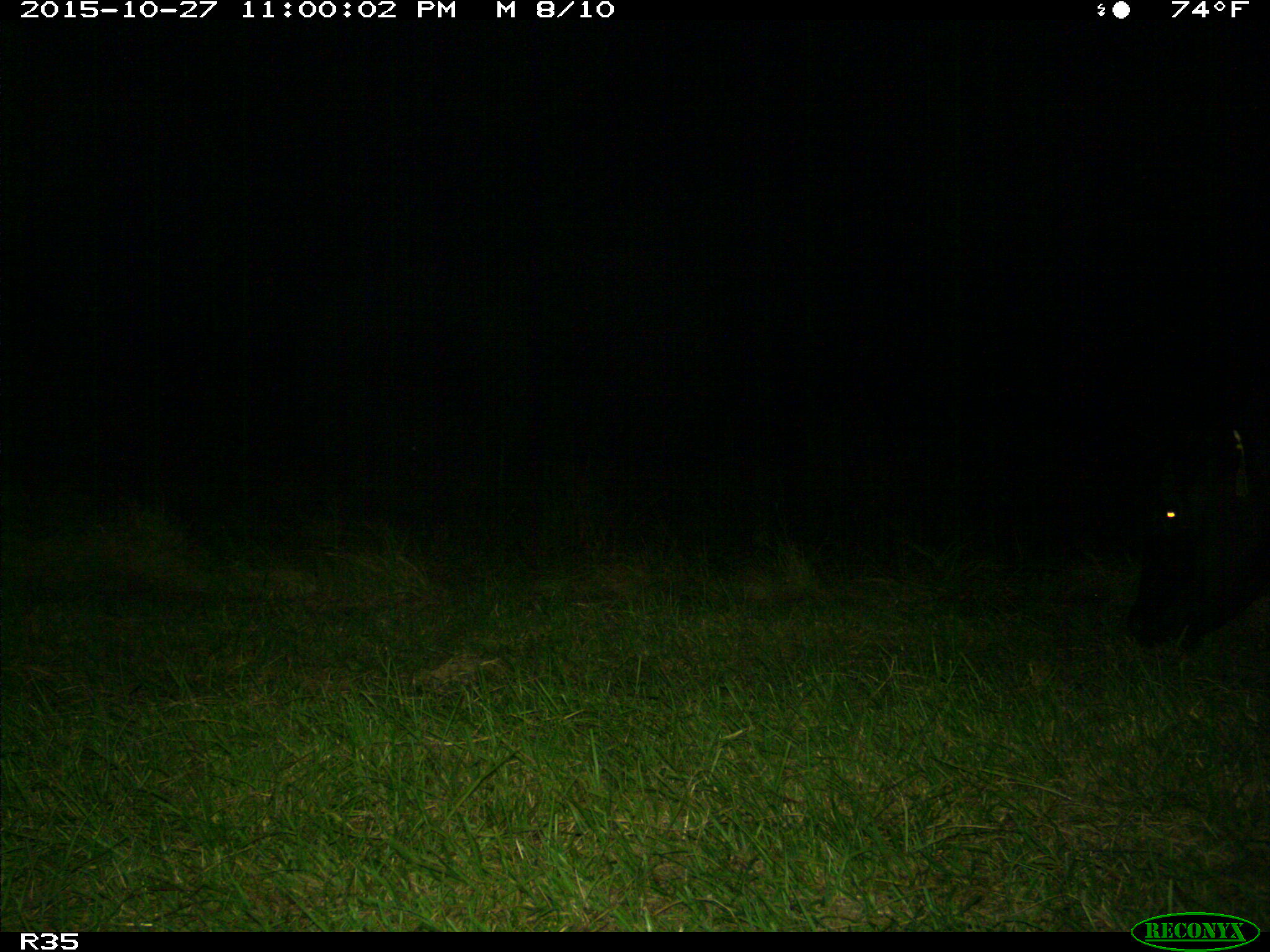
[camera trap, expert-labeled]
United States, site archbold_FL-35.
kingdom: Animalia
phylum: Chordata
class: Mammalia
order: Artiodactyla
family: Bovidae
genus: Bos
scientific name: Bos taurus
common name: domestic cow